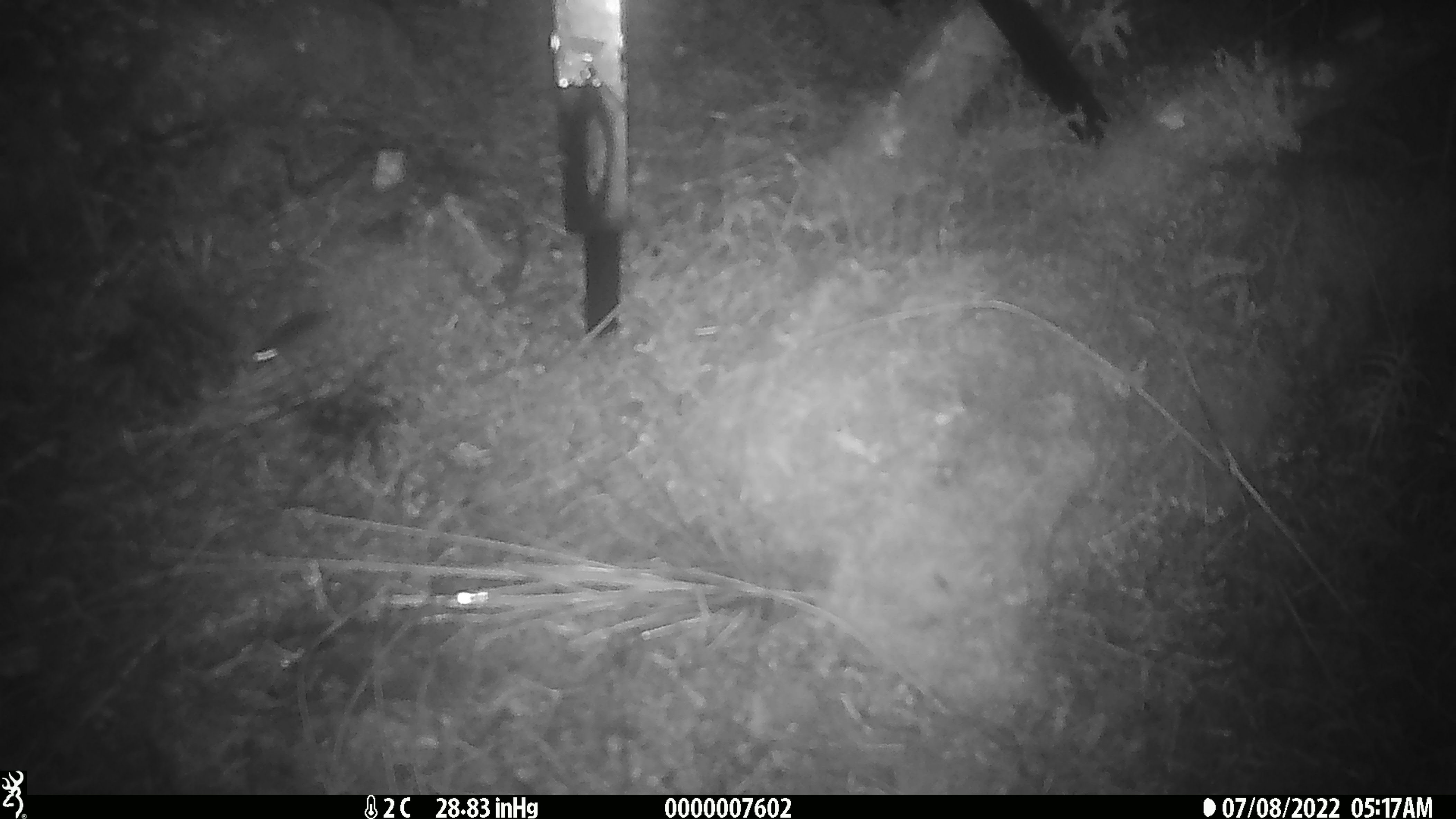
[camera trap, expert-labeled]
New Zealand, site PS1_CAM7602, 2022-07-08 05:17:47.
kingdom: Animalia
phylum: Chordata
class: Mammalia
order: Rodentia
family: Muridae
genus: Mus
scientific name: Mus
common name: mouse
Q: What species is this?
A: Mouse (Mus).